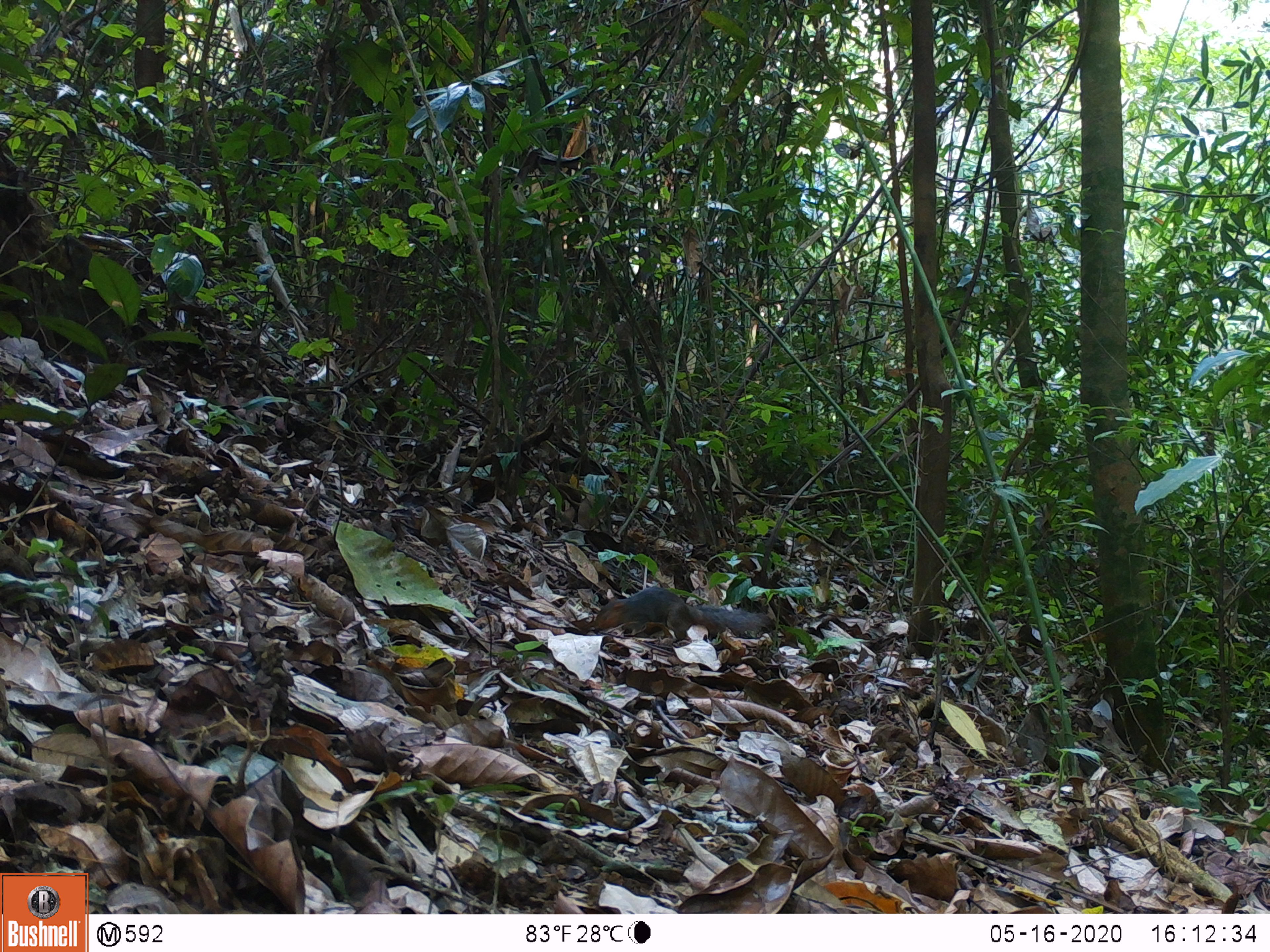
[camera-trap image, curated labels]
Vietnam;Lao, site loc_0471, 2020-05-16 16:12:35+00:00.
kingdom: Animalia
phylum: Chordata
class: Mammalia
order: Rodentia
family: Sciuridae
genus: Dremomys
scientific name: Dremomys rufigenis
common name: red-cheeked squirrel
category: red cheeked squirrel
Red cheeked squirrel (red-cheeked squirrel) (Dremomys rufigenis). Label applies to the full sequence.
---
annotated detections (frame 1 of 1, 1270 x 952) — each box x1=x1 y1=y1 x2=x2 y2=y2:
red cheeked squirrel: x1=593 y1=585 x2=776 y2=648